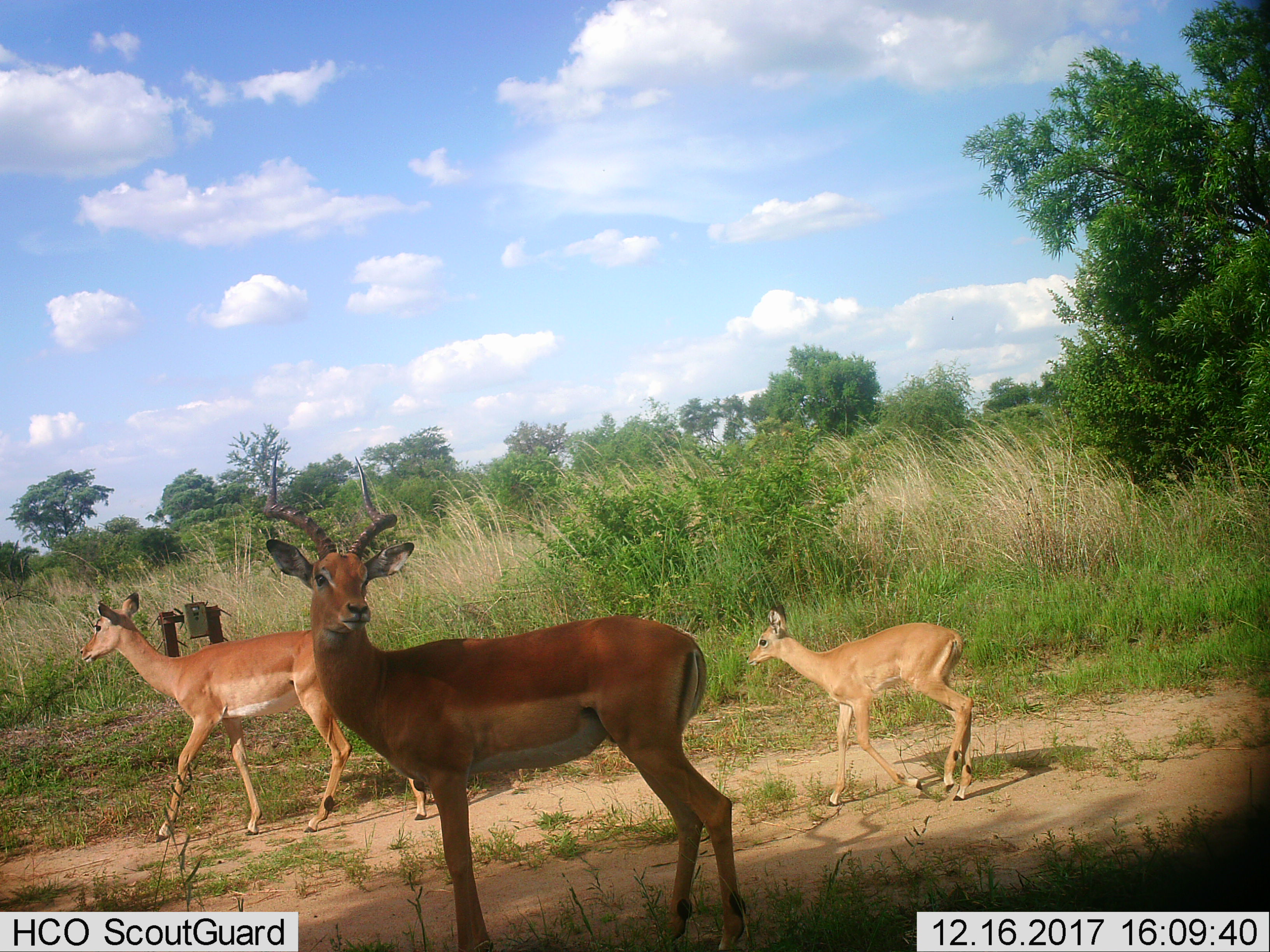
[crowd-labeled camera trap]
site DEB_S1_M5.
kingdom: Animalia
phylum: Chordata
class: Mammalia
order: Artiodactyla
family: Bovidae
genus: Aepyceros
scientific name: Aepyceros melampus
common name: impala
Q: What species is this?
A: Impala (Aepyceros melampus).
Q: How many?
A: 3.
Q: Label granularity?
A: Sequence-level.